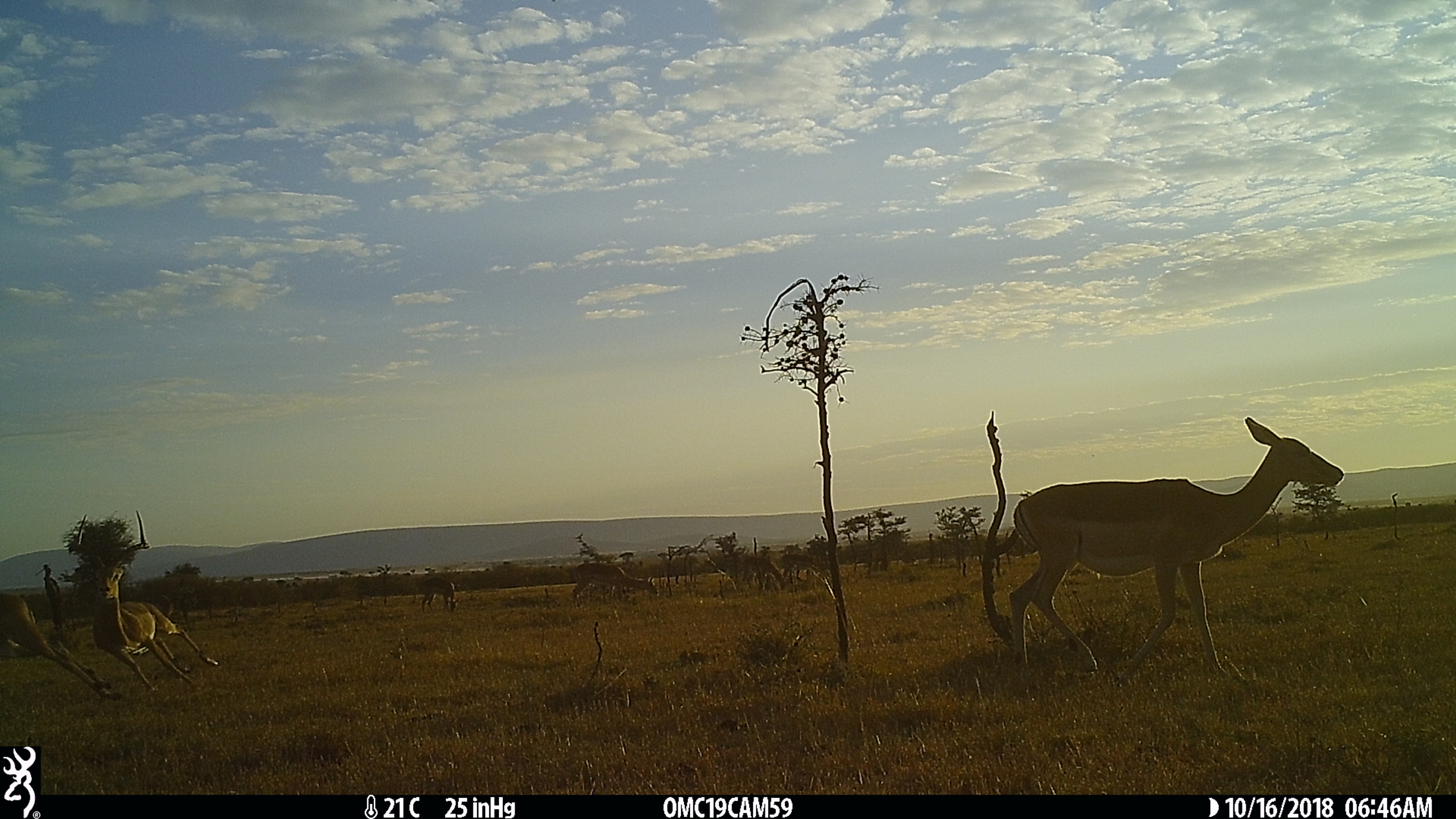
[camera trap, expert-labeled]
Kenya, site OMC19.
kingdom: Animalia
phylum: Chordata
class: Mammalia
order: Artiodactyla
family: Bovidae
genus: Aepyceros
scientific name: Aepyceros melampus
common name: impala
Impala (Aepyceros melampus).